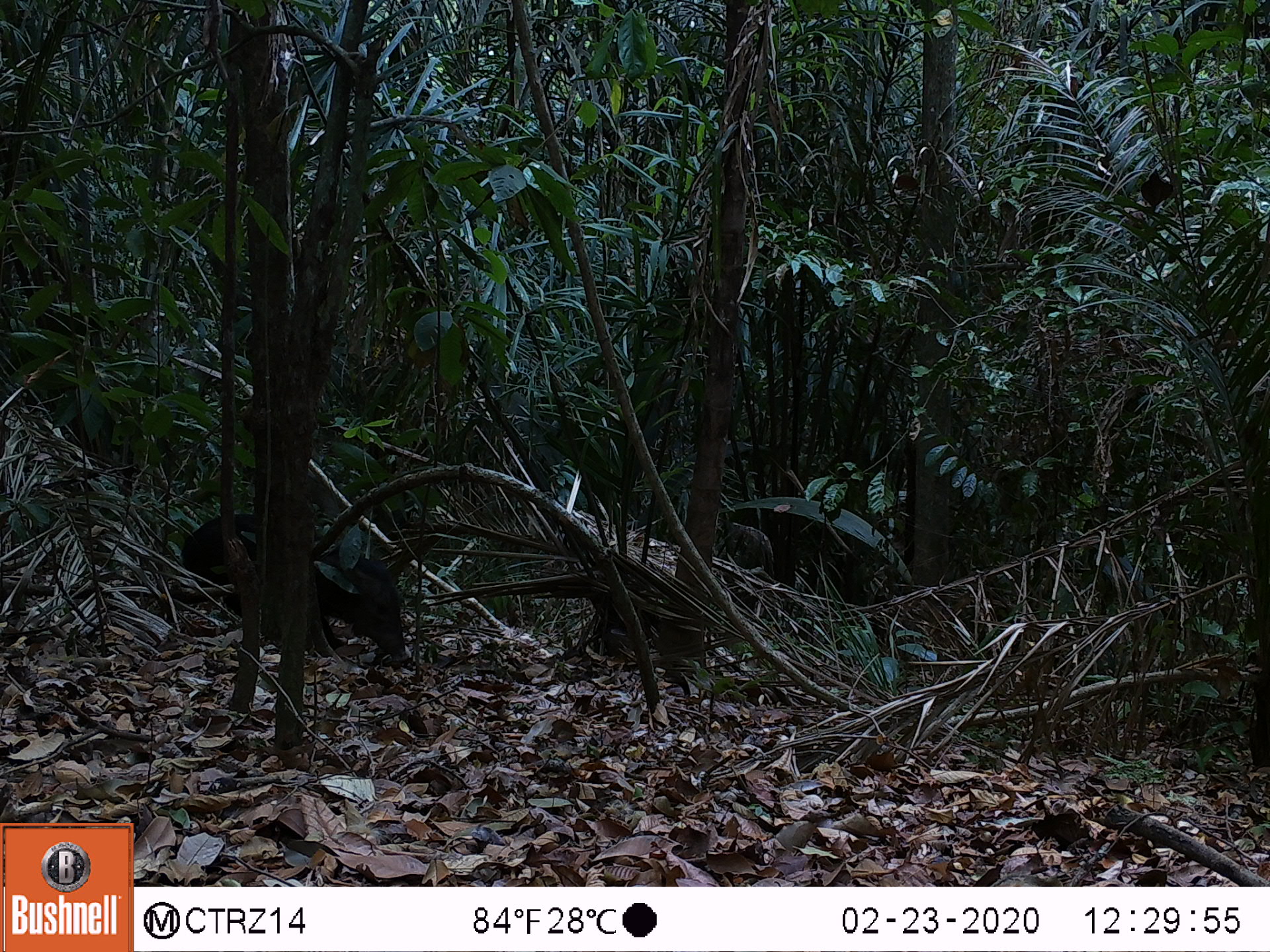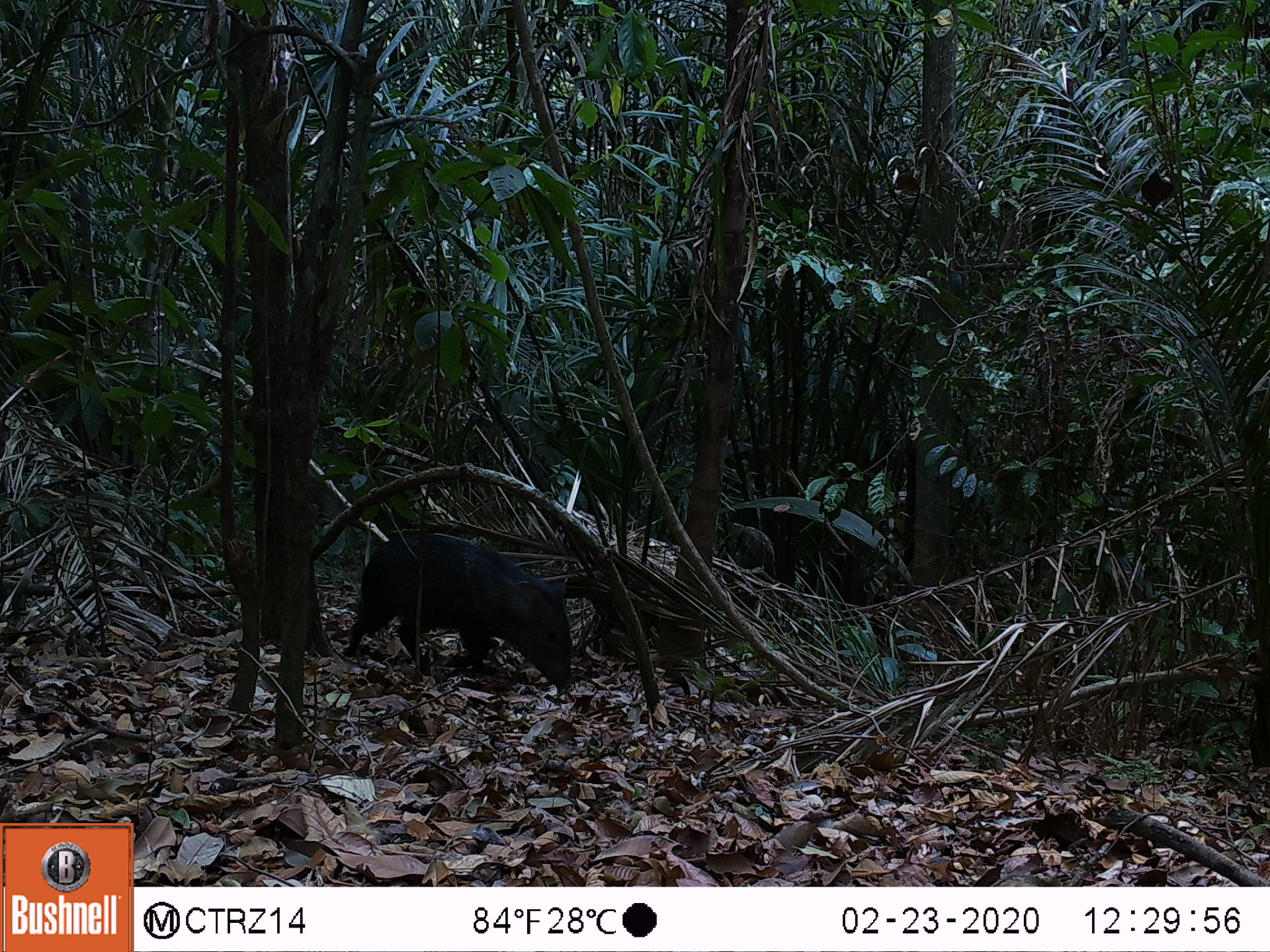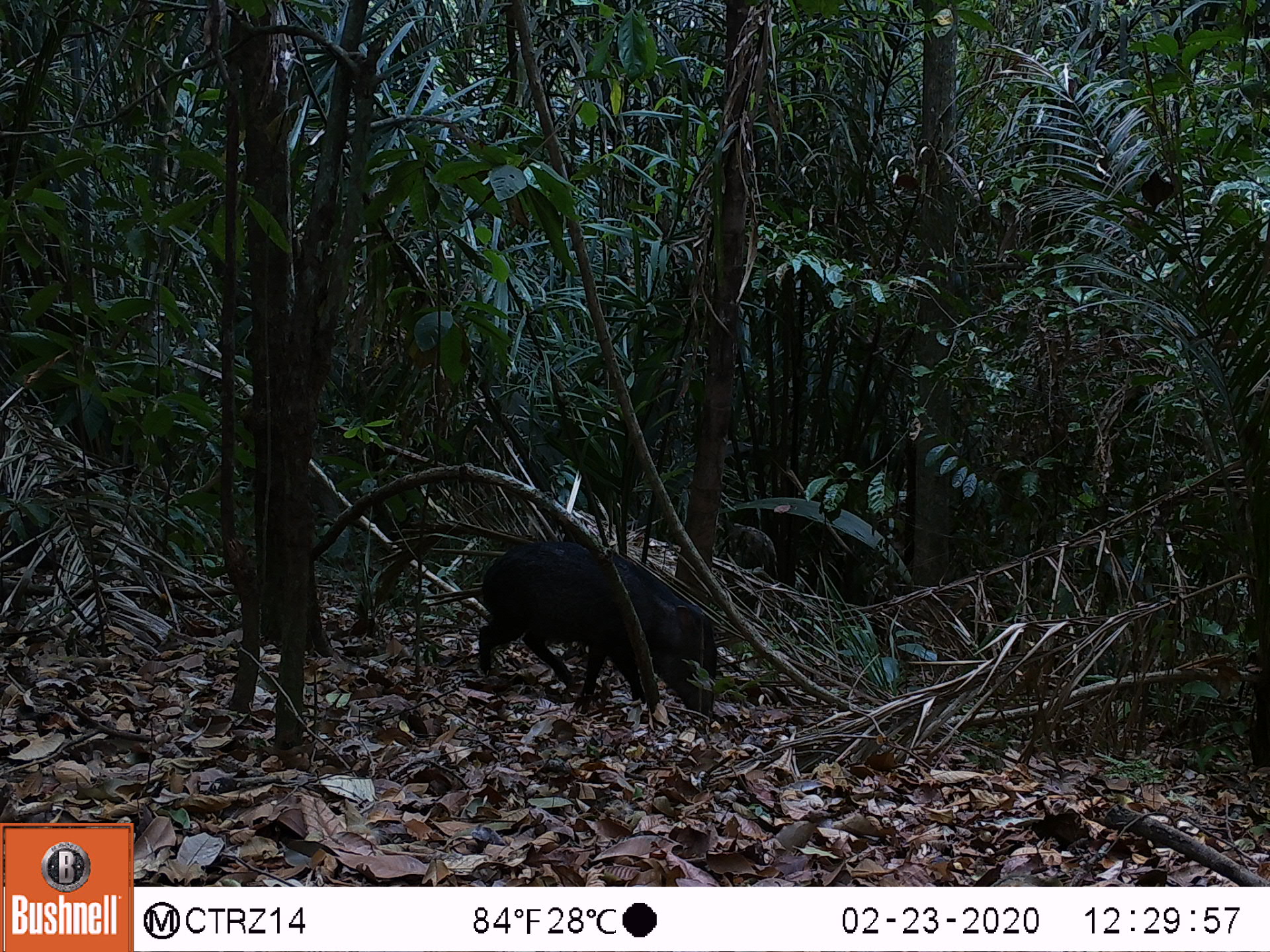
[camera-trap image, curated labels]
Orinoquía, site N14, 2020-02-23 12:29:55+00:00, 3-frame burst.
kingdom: Animalia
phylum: Chordata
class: Mammalia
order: Artiodactyla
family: Tayassuidae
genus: Pecari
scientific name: Pecari tajacu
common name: collared peccary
Collared peccary (Pecari tajacu).